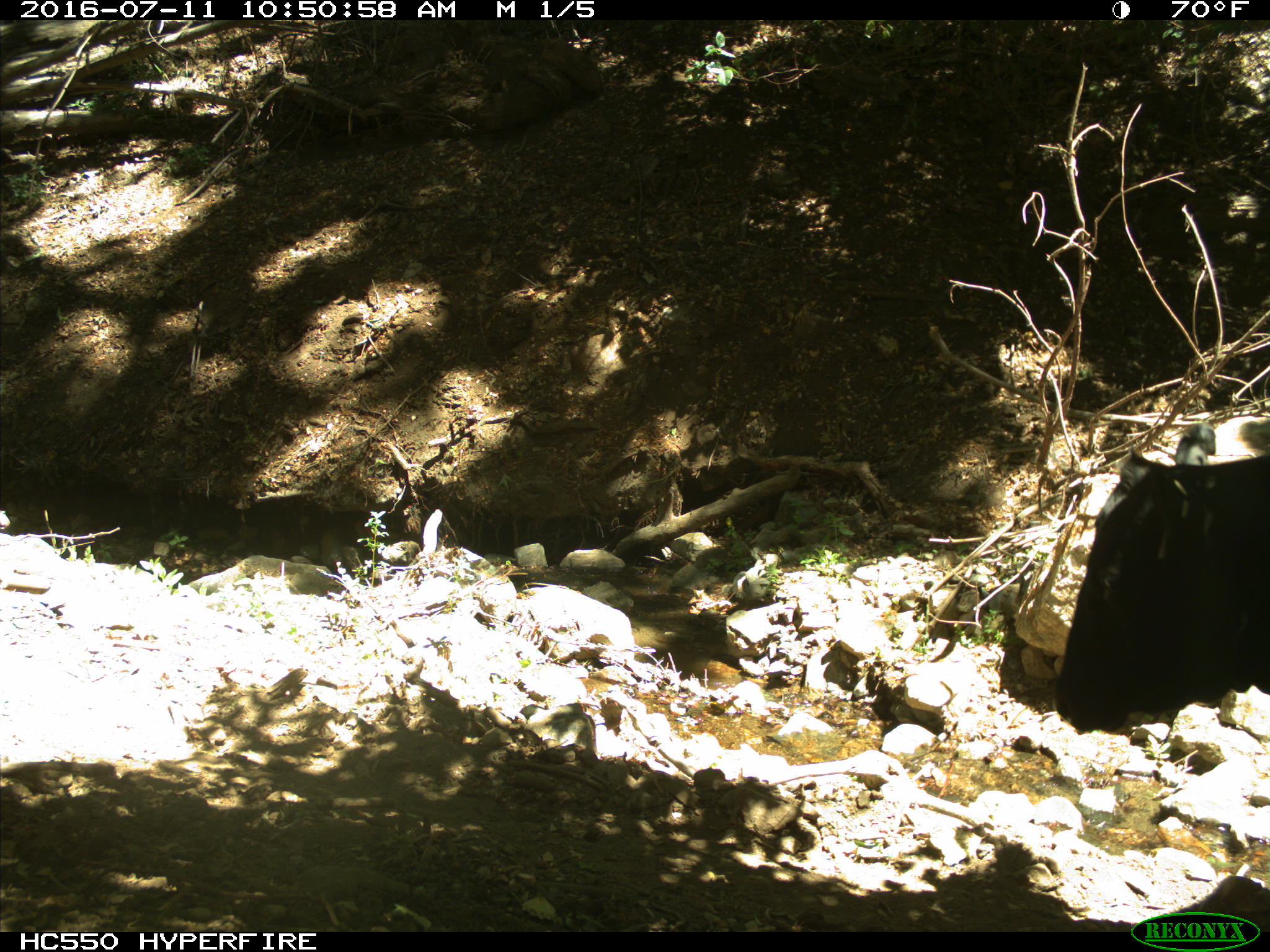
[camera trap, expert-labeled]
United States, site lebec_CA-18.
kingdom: Animalia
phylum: Chordata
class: Mammalia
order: Artiodactyla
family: Bovidae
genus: Bos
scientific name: Bos taurus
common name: domestic cow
Bos taurus (domestic cow).